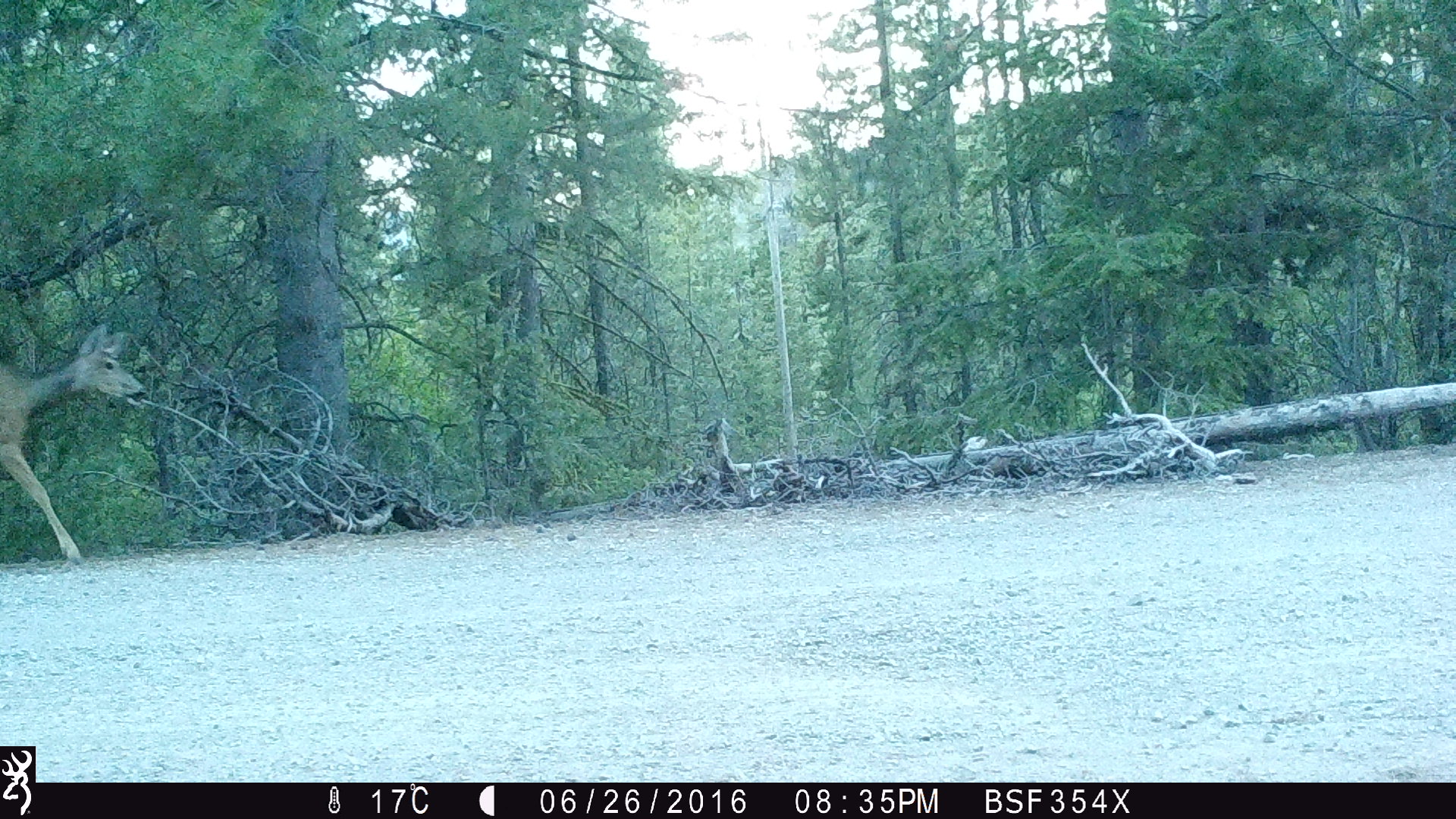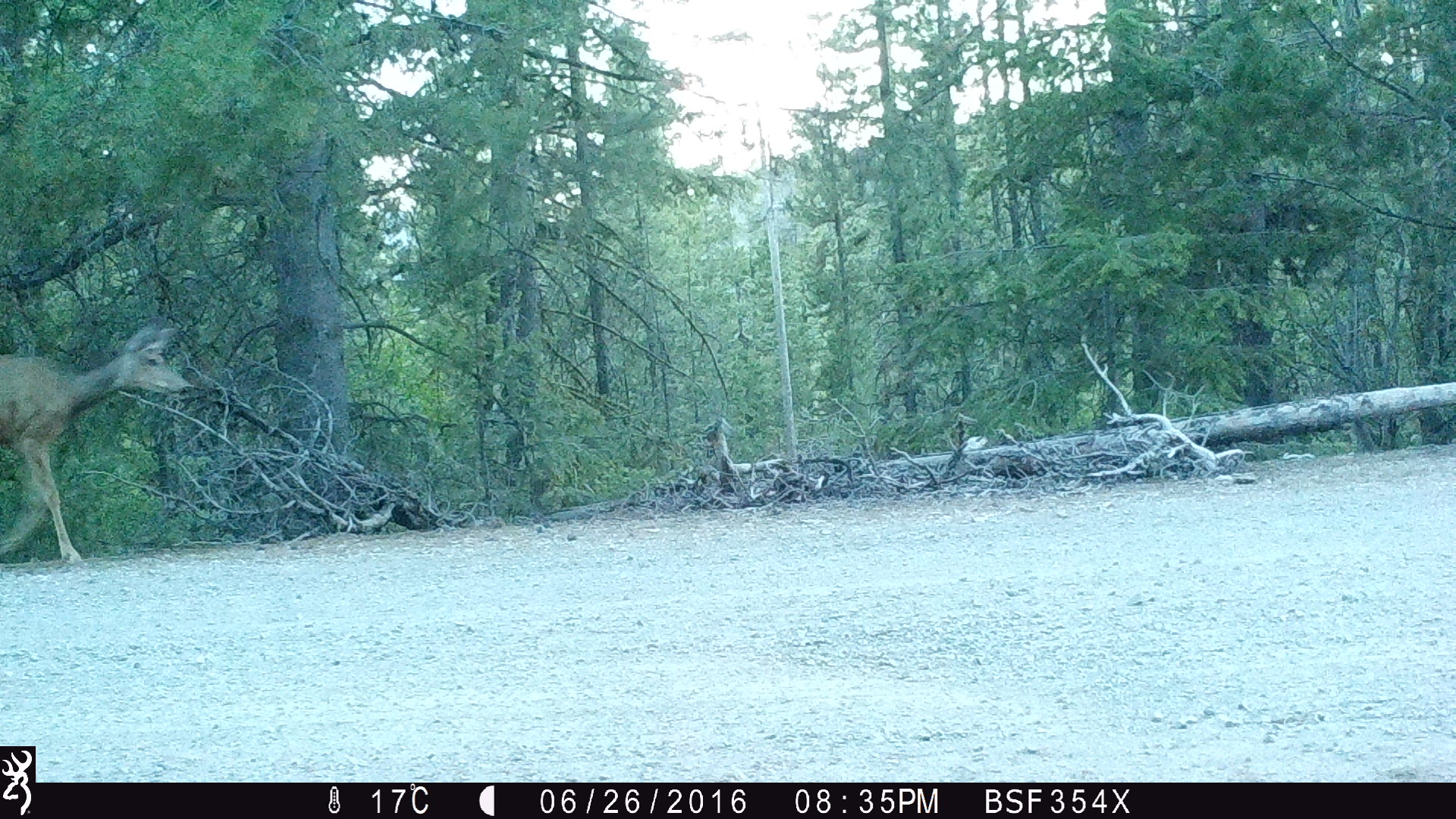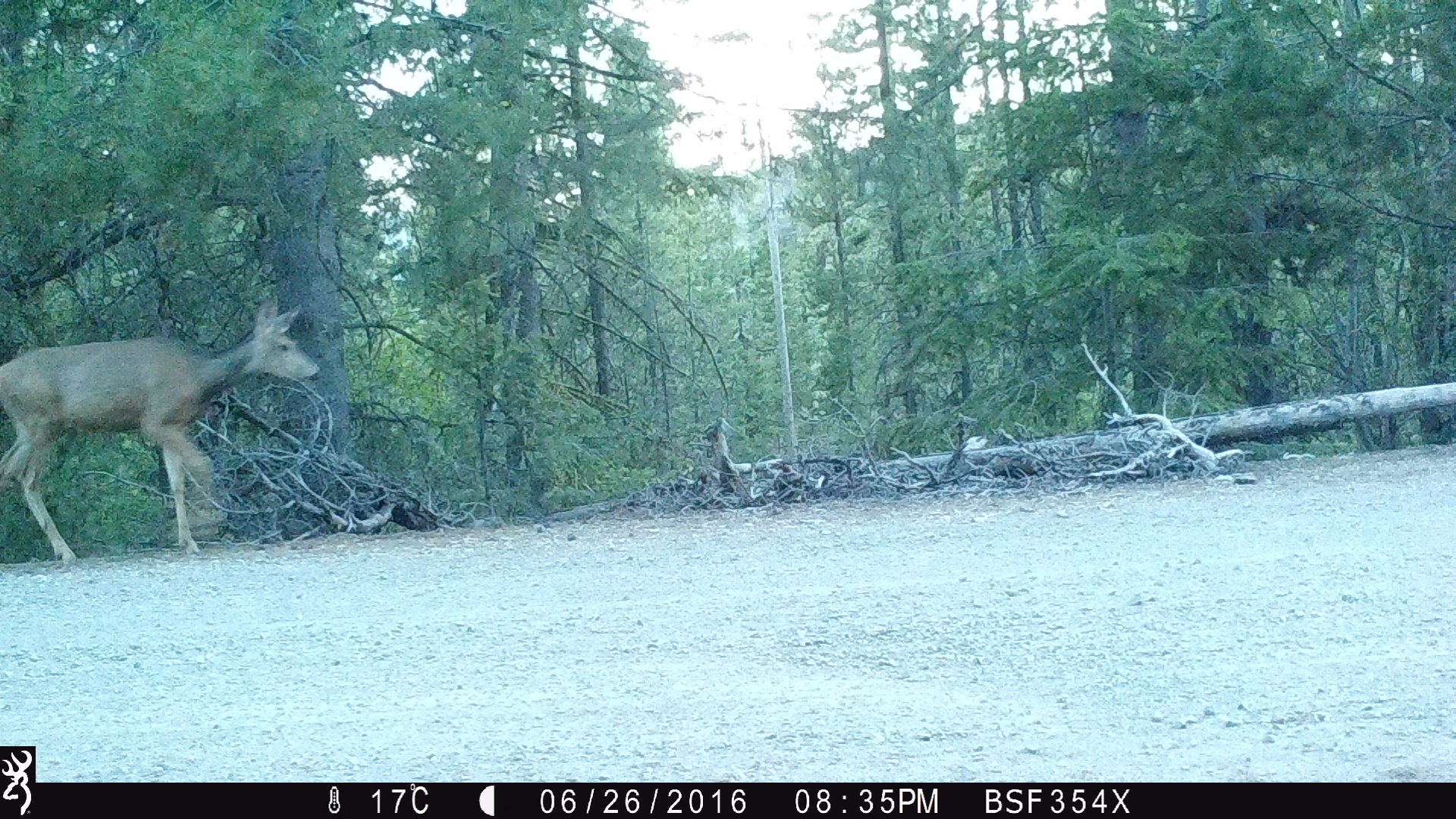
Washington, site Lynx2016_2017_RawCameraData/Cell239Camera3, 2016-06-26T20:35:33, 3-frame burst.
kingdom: Animalia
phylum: Chordata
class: Mammalia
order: Artiodactyla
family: Cervidae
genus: Odocoileus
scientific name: Odocoileus hemionus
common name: mule deer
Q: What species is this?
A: Odocoileus hemionus (mule deer).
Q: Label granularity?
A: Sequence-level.